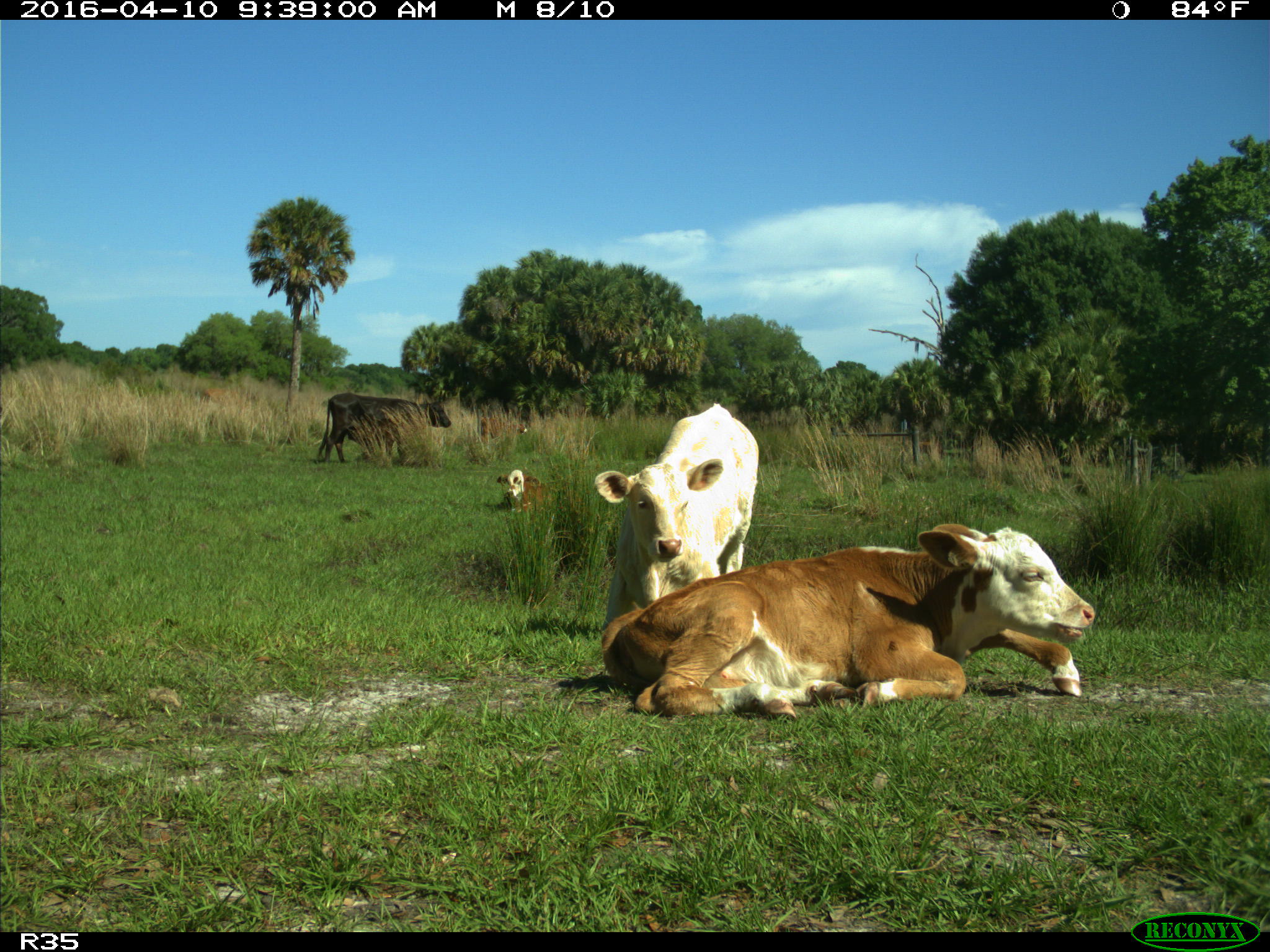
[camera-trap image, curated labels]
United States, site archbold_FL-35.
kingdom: Animalia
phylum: Chordata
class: Mammalia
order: Artiodactyla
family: Bovidae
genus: Bos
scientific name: Bos taurus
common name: domestic cow